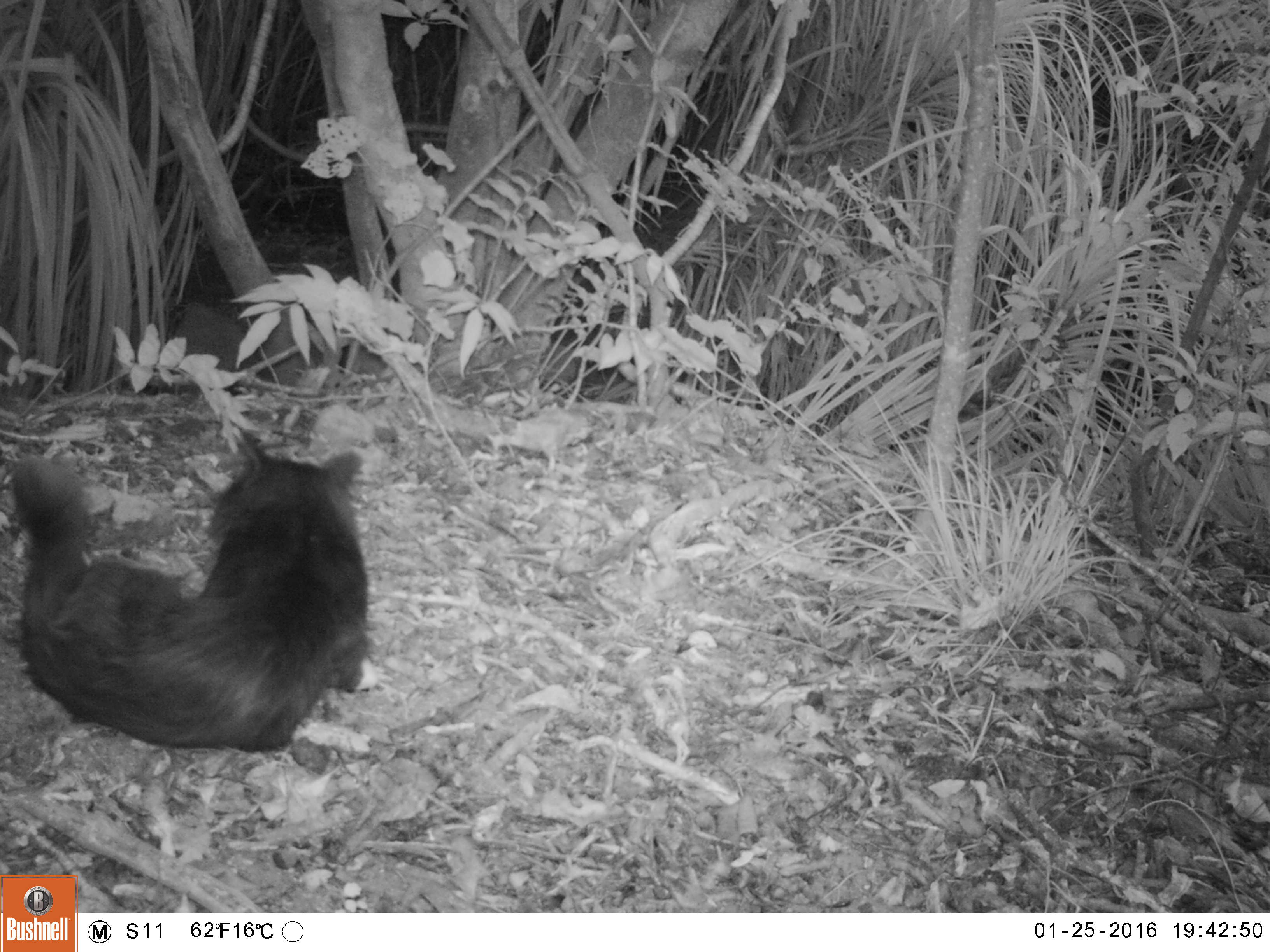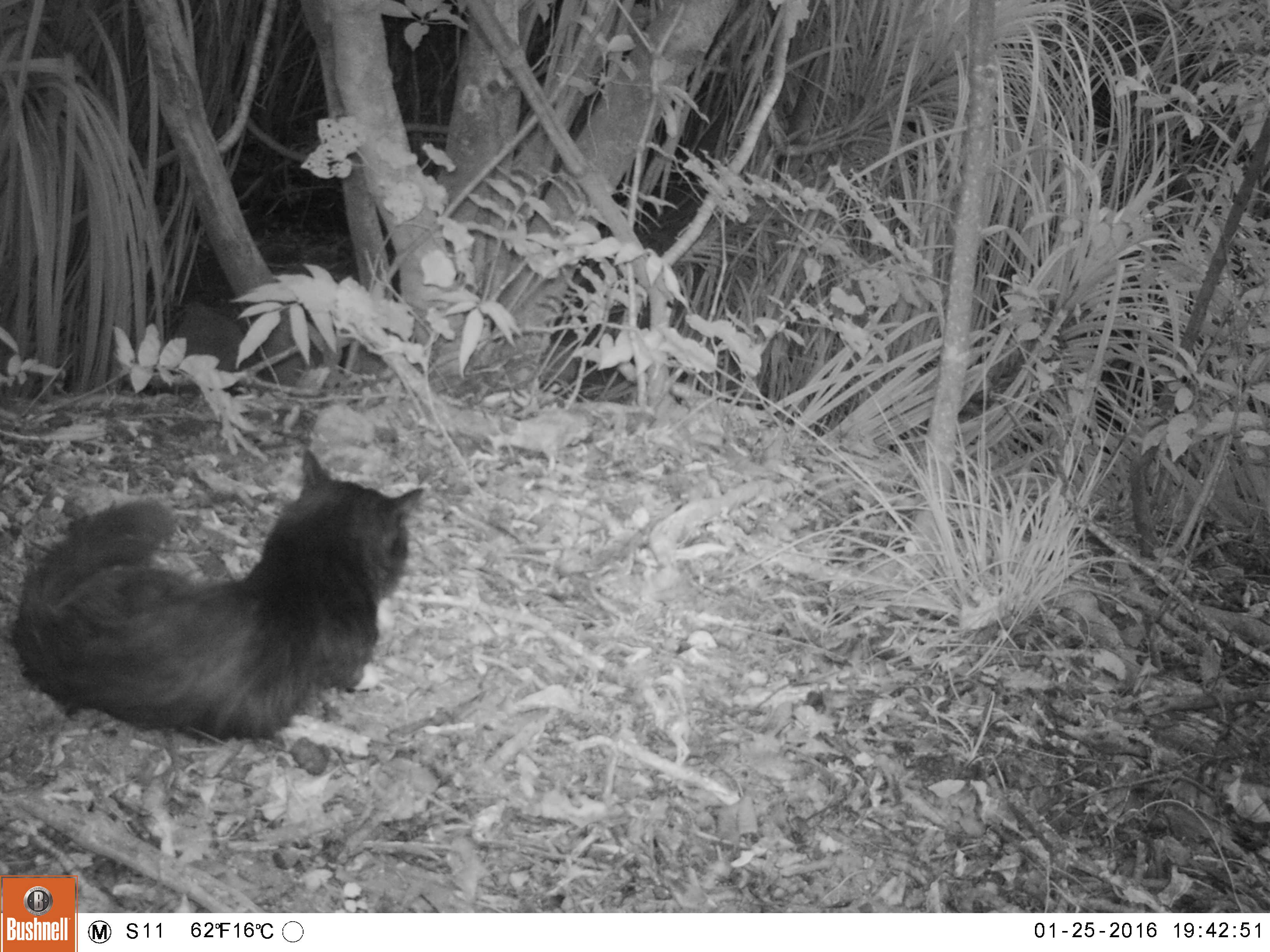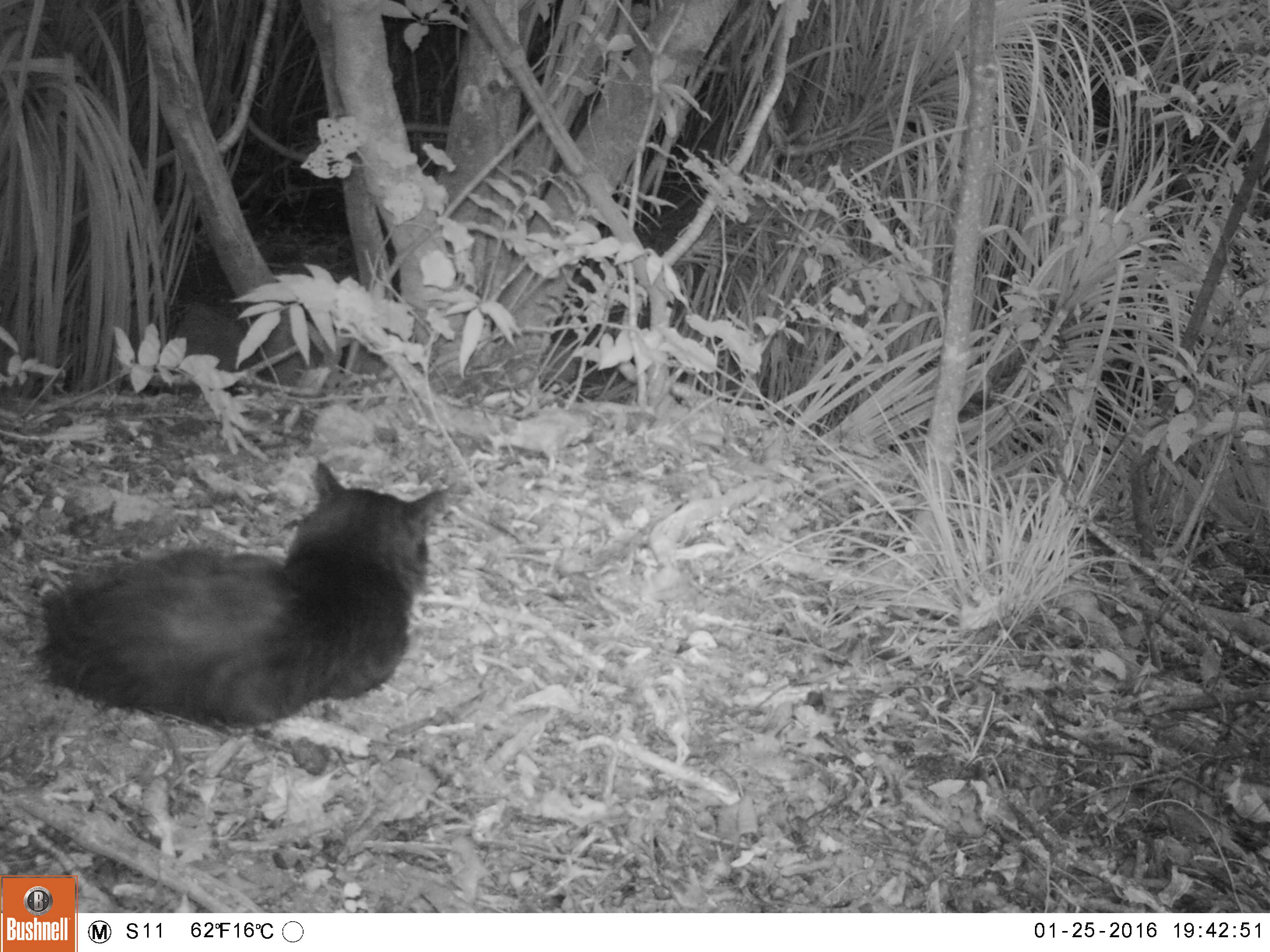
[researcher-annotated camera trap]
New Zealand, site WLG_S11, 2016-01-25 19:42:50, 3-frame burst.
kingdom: Animalia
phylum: Chordata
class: Mammalia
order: Carnivora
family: Felidae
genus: Felis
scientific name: Felis catus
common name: domestic cat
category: cat